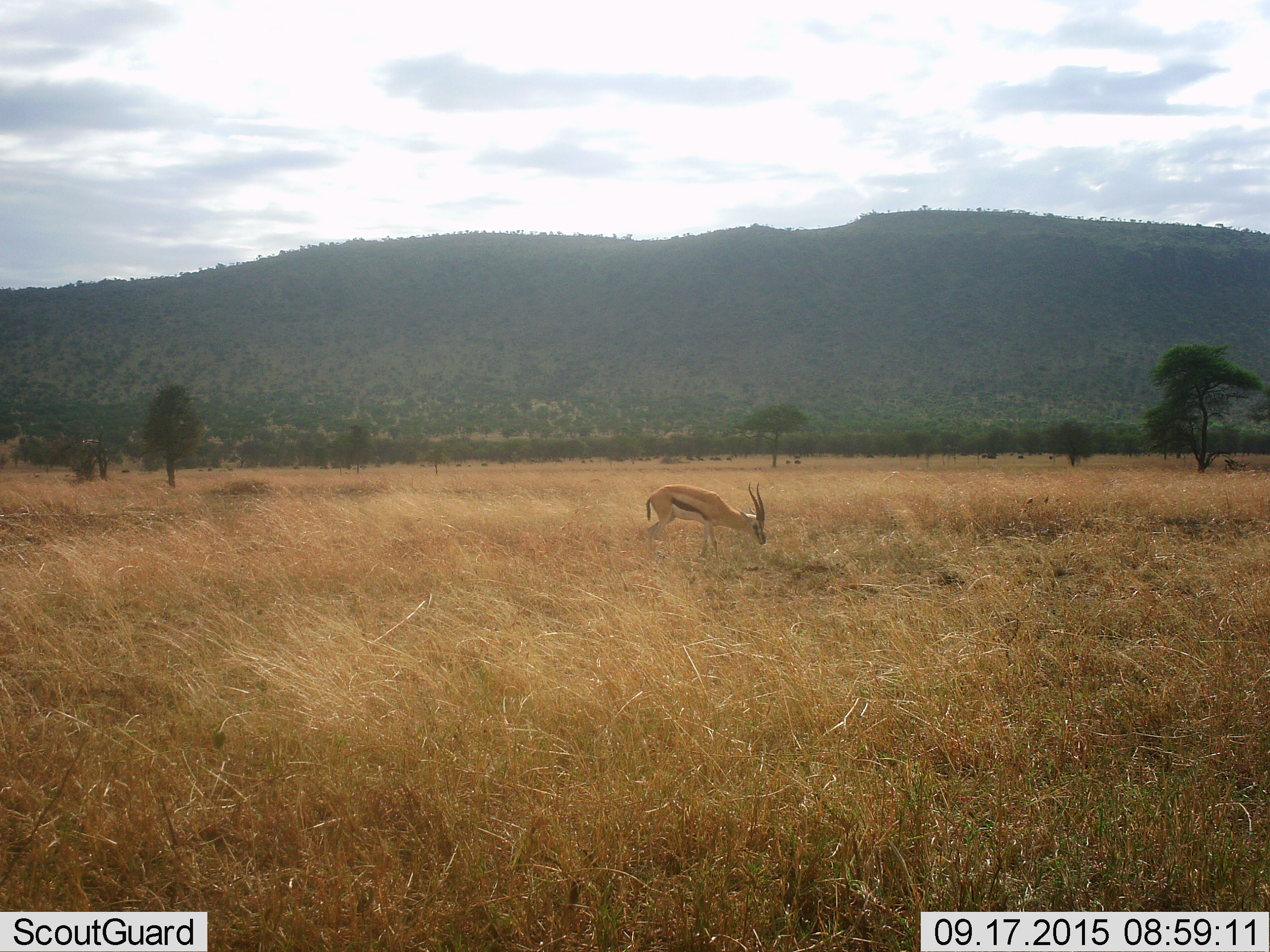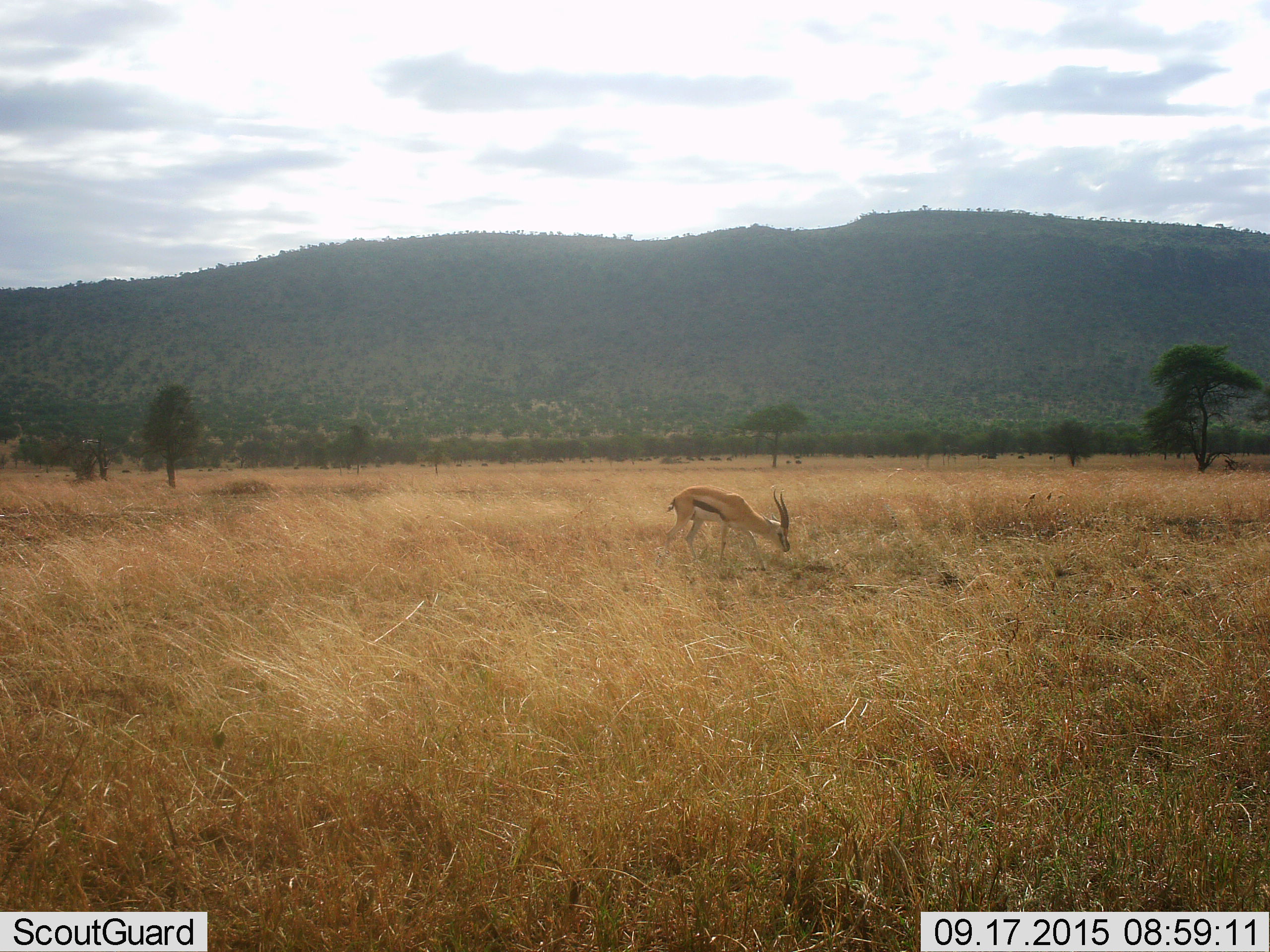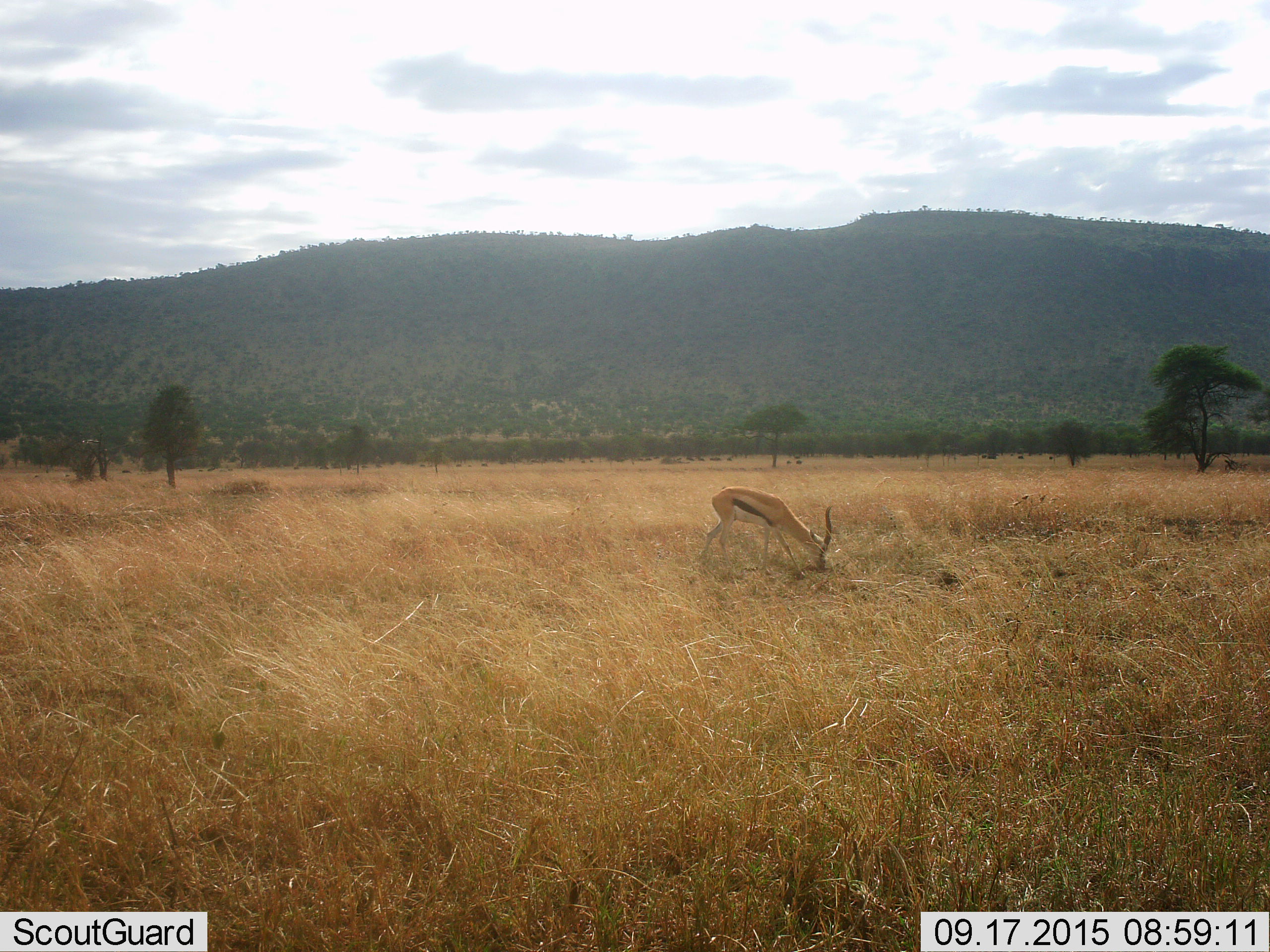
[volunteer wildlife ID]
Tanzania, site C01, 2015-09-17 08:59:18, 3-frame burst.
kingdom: Animalia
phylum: Chordata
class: Mammalia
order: Artiodactyla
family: Bovidae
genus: Eudorcas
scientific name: Eudorcas thomsonii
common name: thomson's gazelle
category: gazellethomsons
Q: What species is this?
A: Gazellethomsons (thomson's gazelle) (Eudorcas thomsonii).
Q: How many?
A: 1.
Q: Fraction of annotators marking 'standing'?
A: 6%.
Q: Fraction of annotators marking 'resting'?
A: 0%.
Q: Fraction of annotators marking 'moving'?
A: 59%.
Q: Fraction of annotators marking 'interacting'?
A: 0%.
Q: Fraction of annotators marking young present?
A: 0%.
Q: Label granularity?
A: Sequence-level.